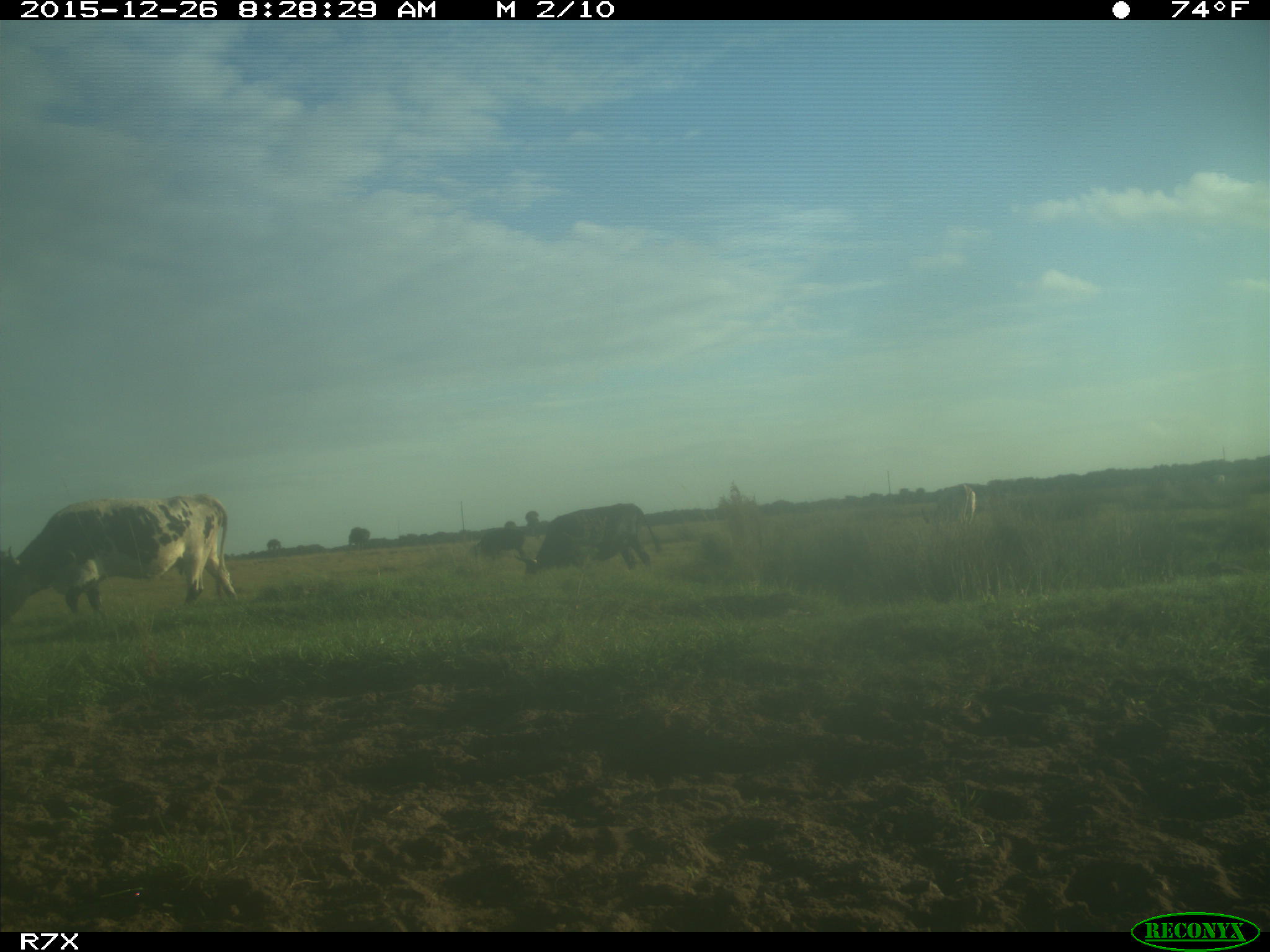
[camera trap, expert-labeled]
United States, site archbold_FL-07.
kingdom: Animalia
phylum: Chordata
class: Mammalia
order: Artiodactyla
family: Bovidae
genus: Bos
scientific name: Bos taurus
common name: domestic cow